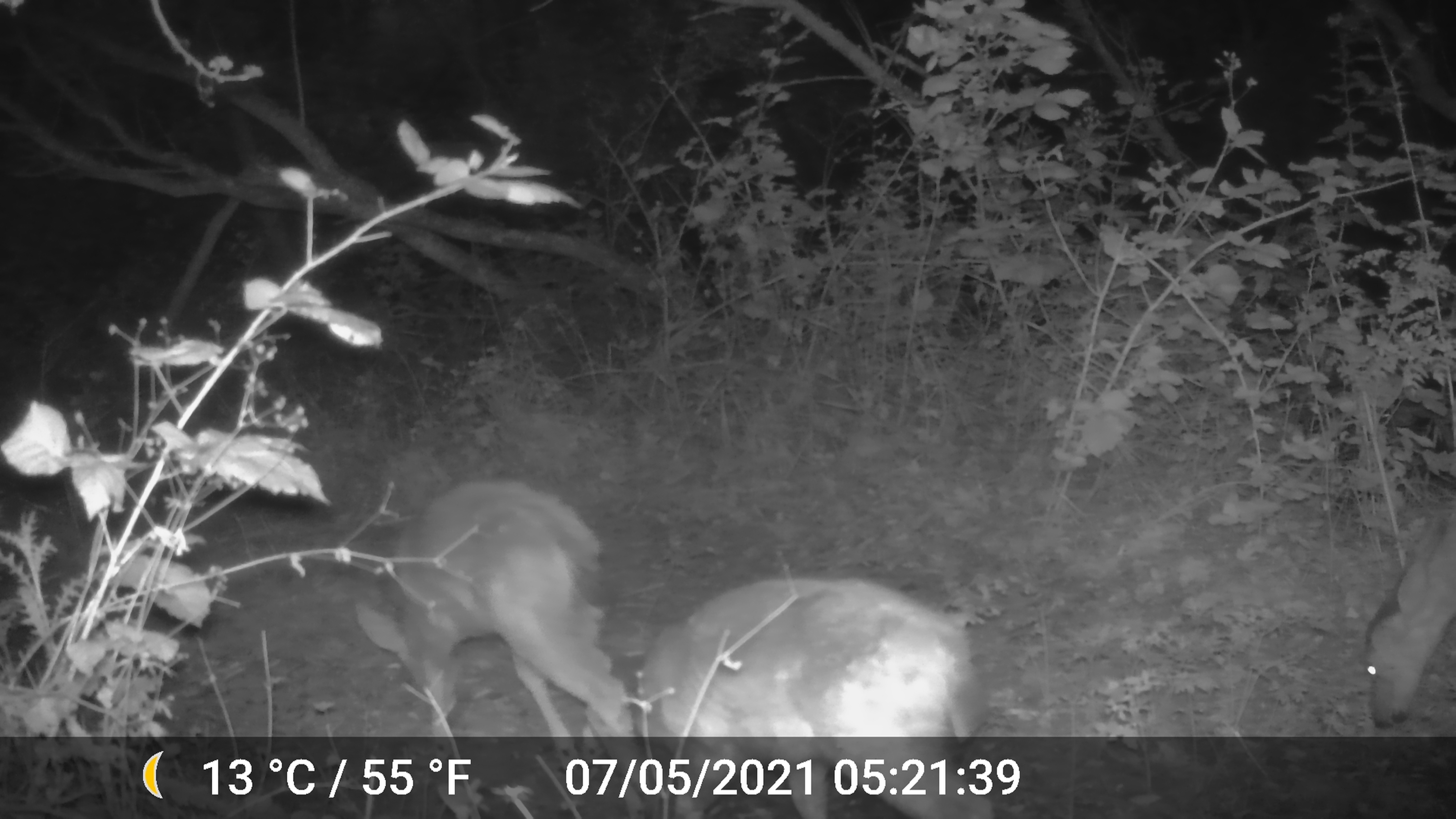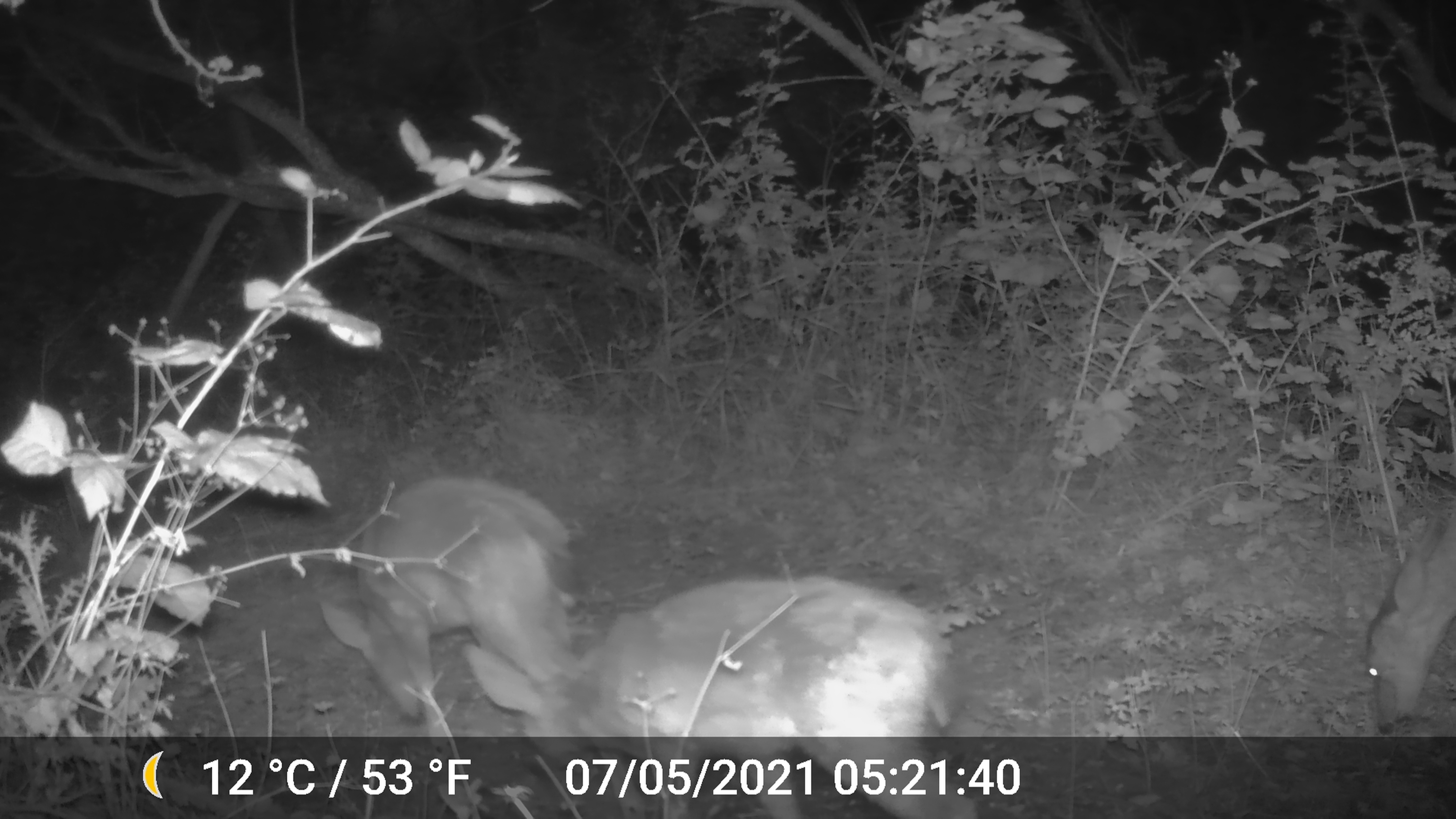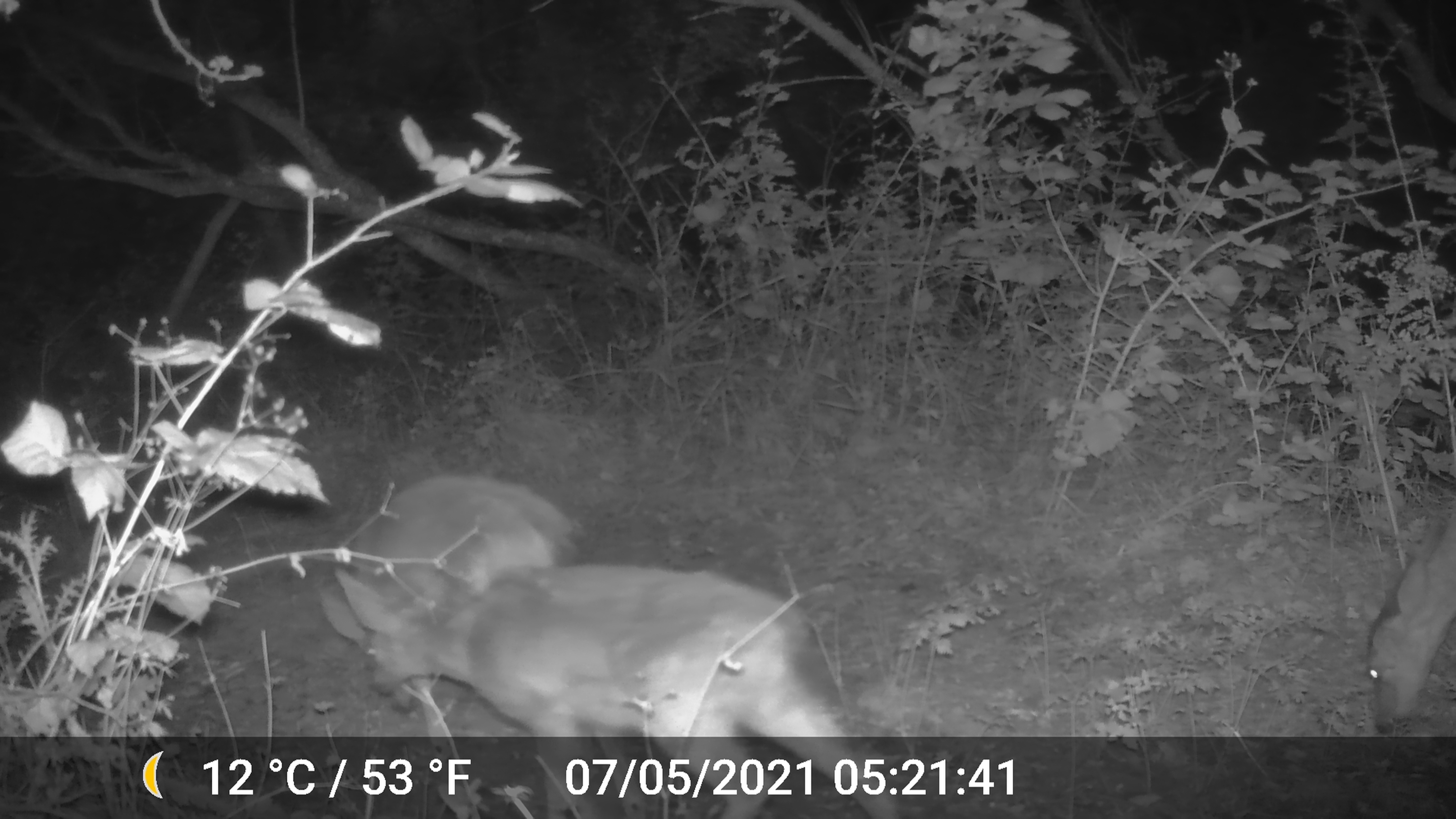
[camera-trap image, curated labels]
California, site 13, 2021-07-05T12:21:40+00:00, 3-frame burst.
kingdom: Animalia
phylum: Chordata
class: Mammalia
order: Artiodactyla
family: Cervidae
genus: Odocoileus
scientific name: Odocoileus hemionus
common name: mule deer